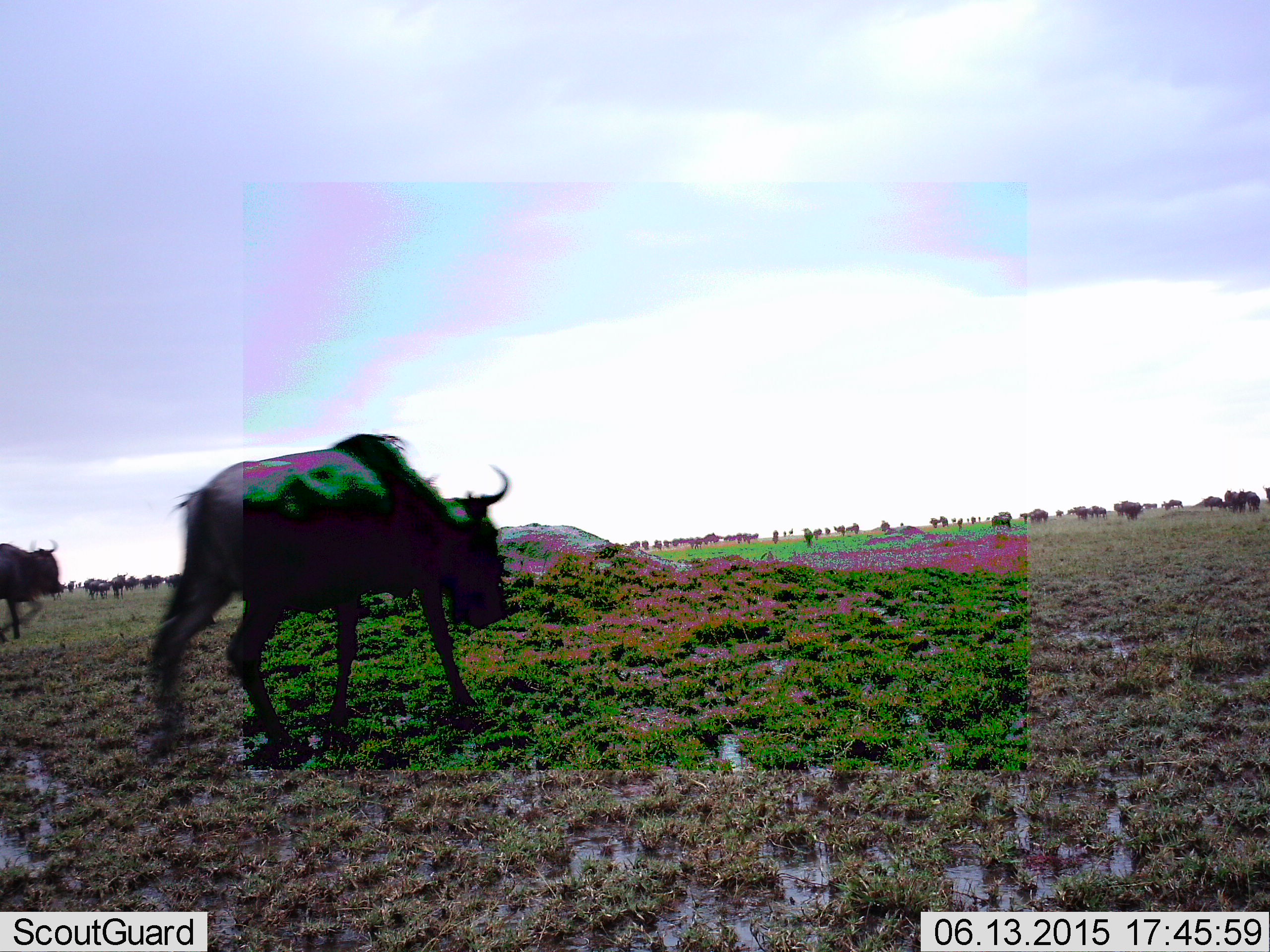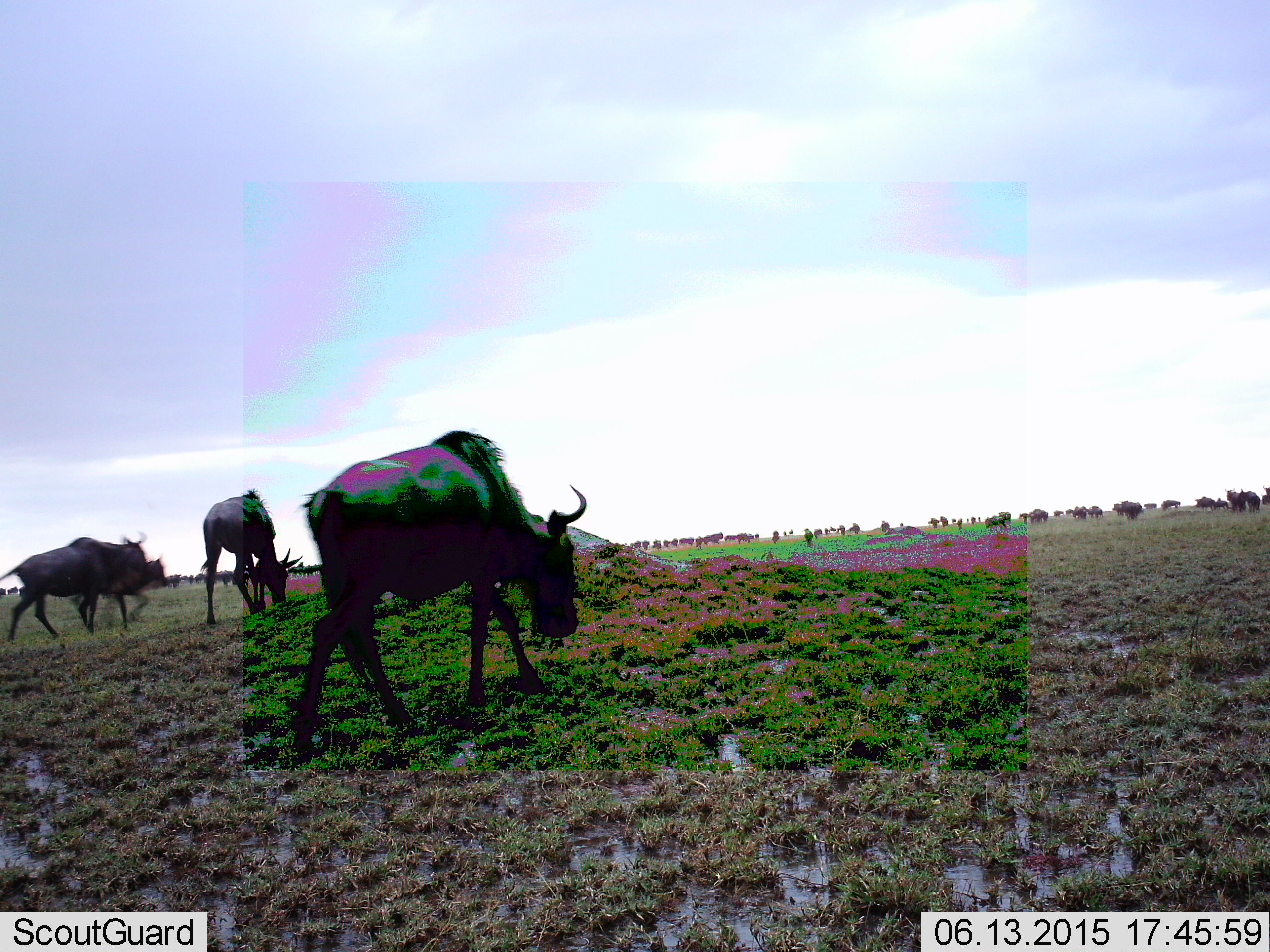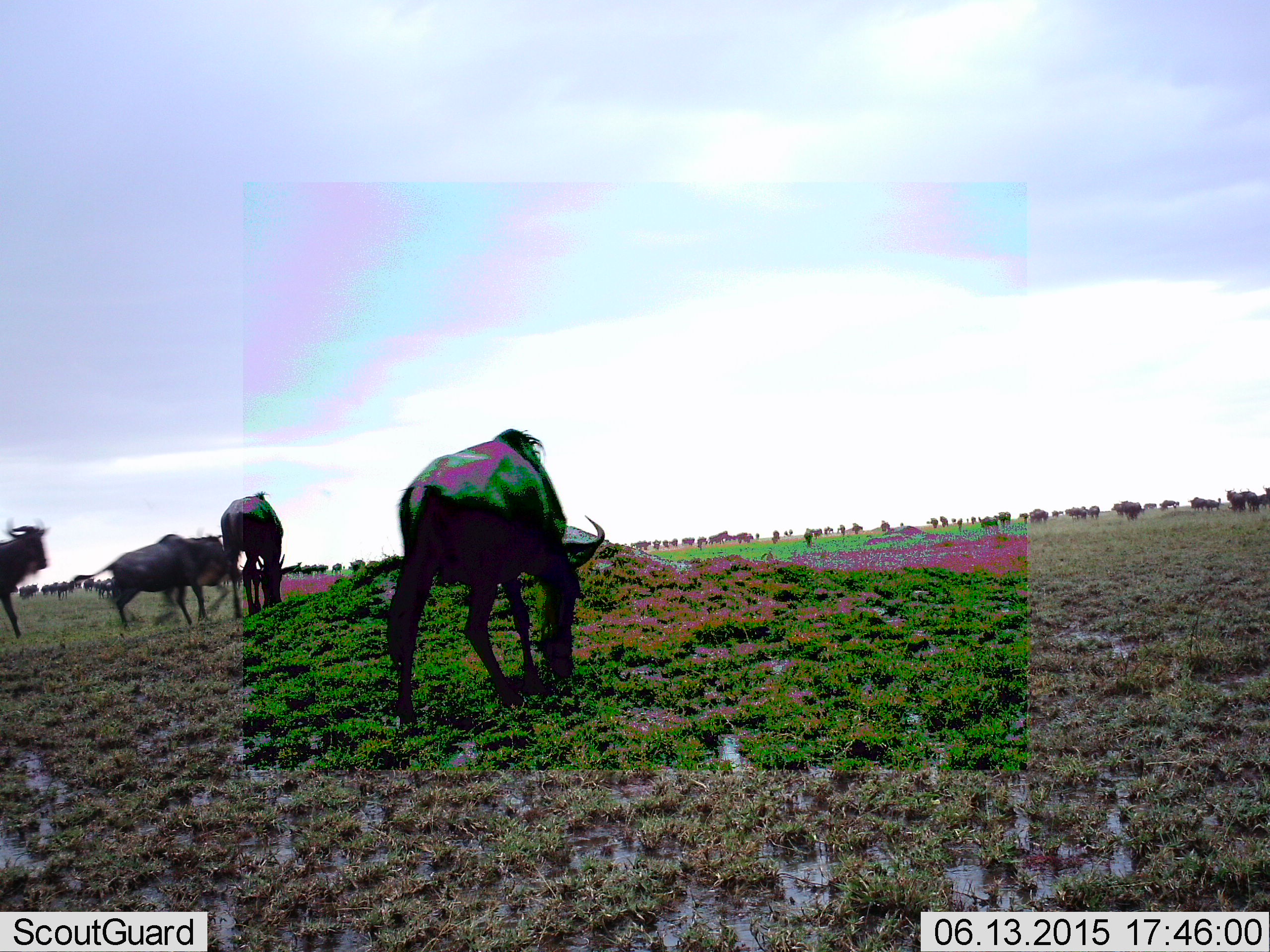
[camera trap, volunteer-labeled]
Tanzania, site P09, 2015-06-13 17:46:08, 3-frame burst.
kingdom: Animalia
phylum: Chordata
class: Mammalia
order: Artiodactyla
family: Bovidae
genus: Connochaetes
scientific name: Connochaetes taurinus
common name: blue wildebeest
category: wildebeest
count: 51+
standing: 60%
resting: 10%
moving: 80%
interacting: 20%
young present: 20%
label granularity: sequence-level